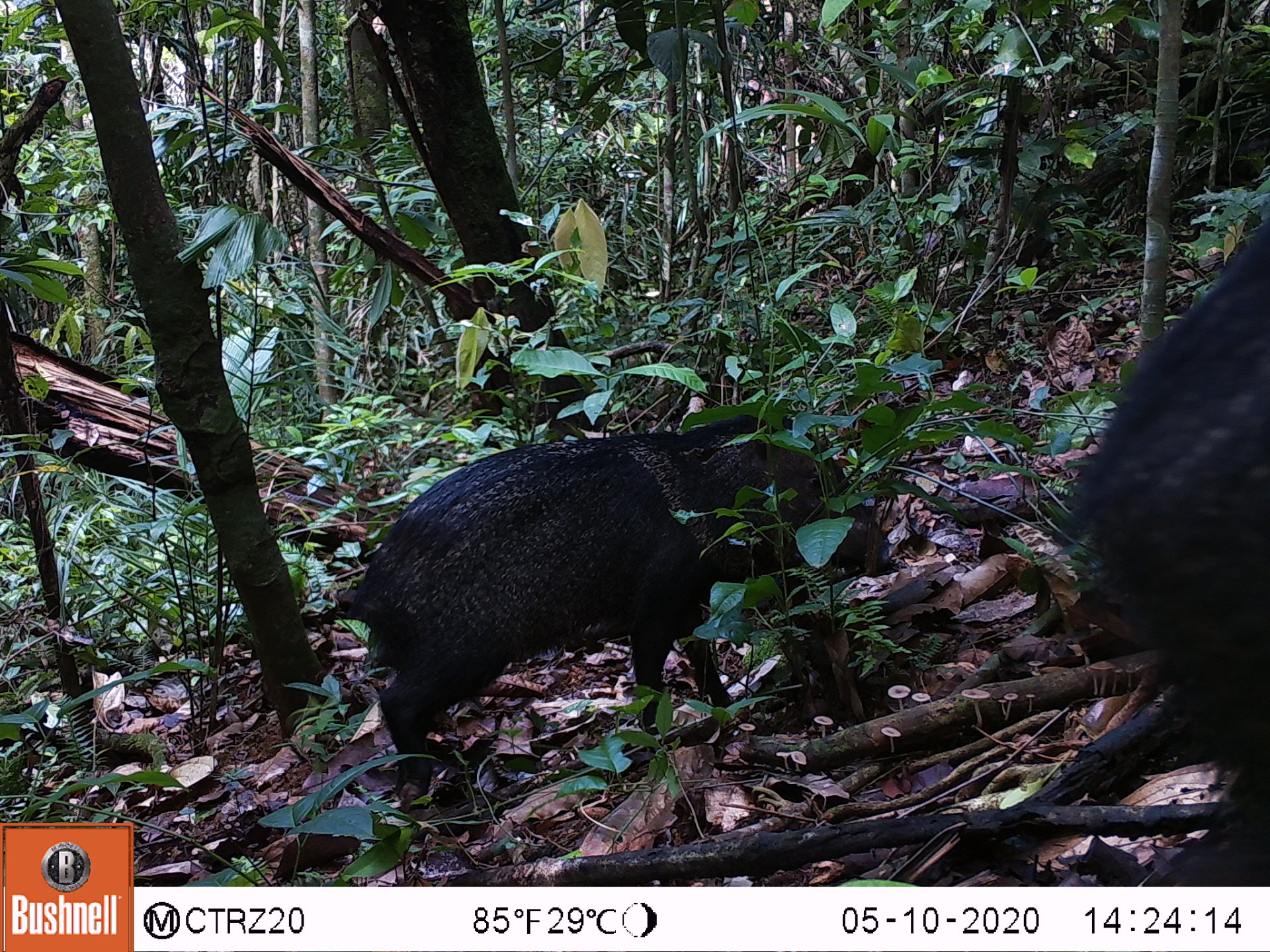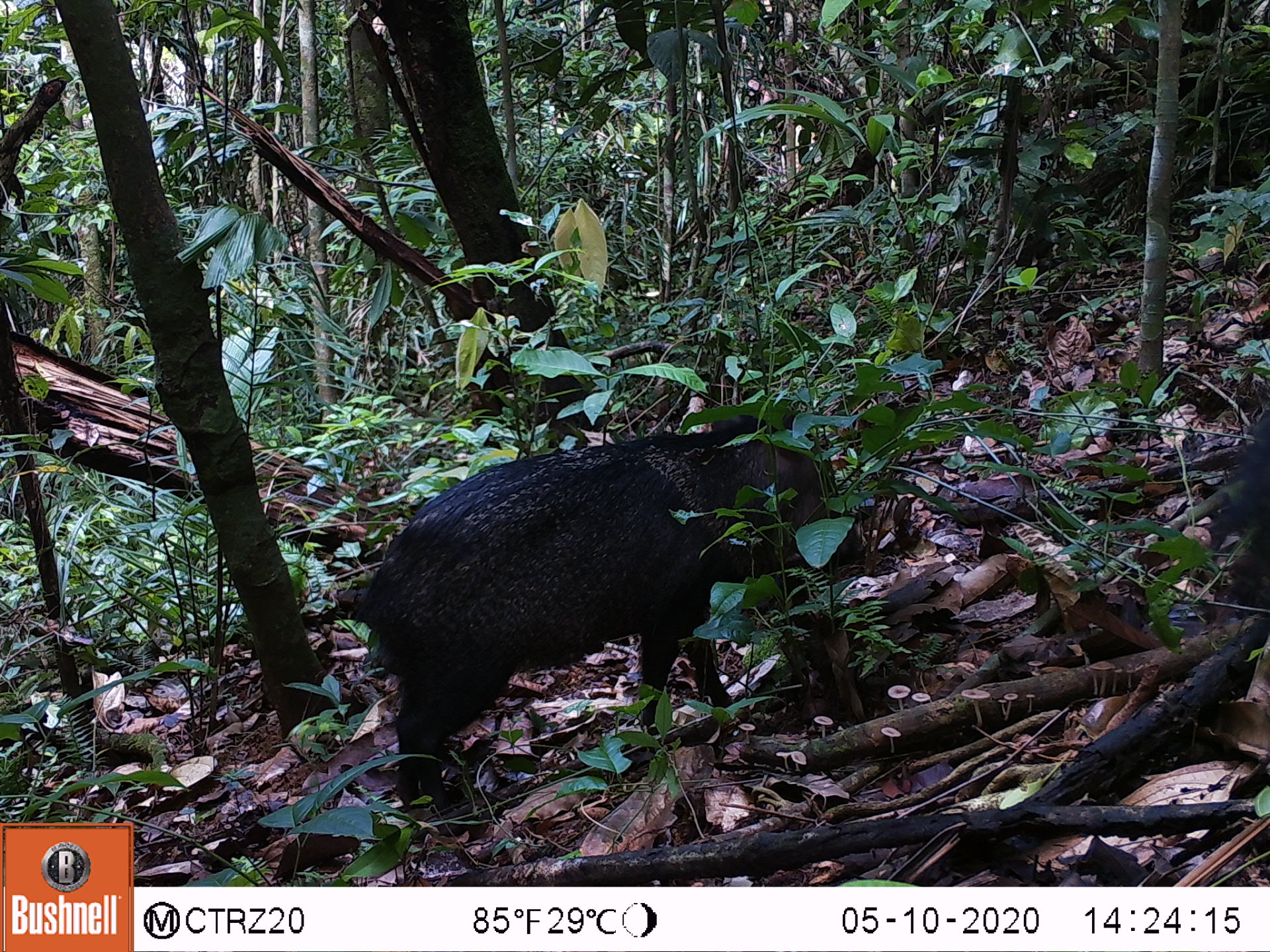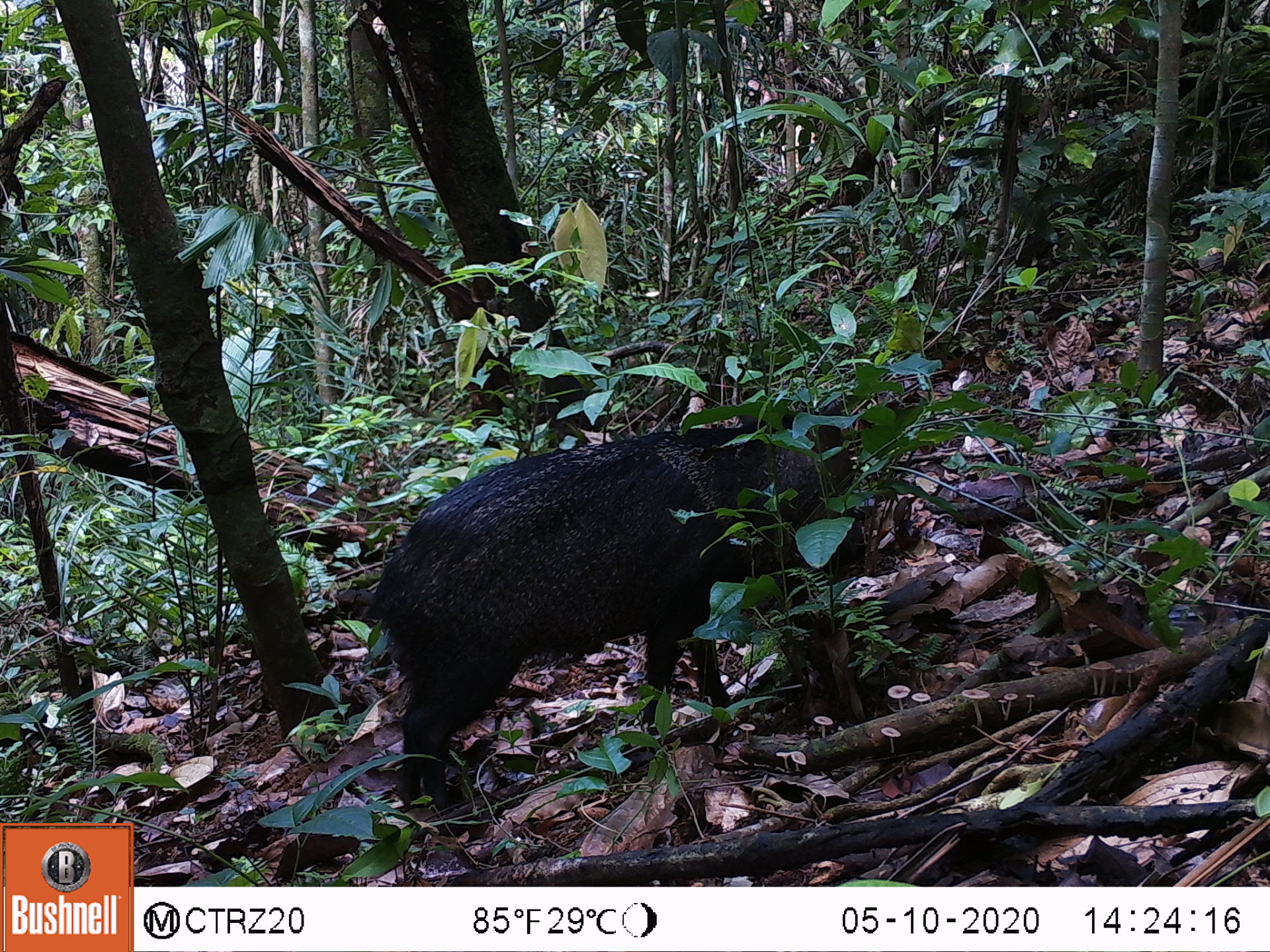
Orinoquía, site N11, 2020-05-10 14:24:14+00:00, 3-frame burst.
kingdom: Animalia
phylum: Chordata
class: Mammalia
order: Artiodactyla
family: Tayassuidae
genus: Pecari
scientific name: Pecari tajacu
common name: collared peccary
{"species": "collared peccary (Pecari tajacu)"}